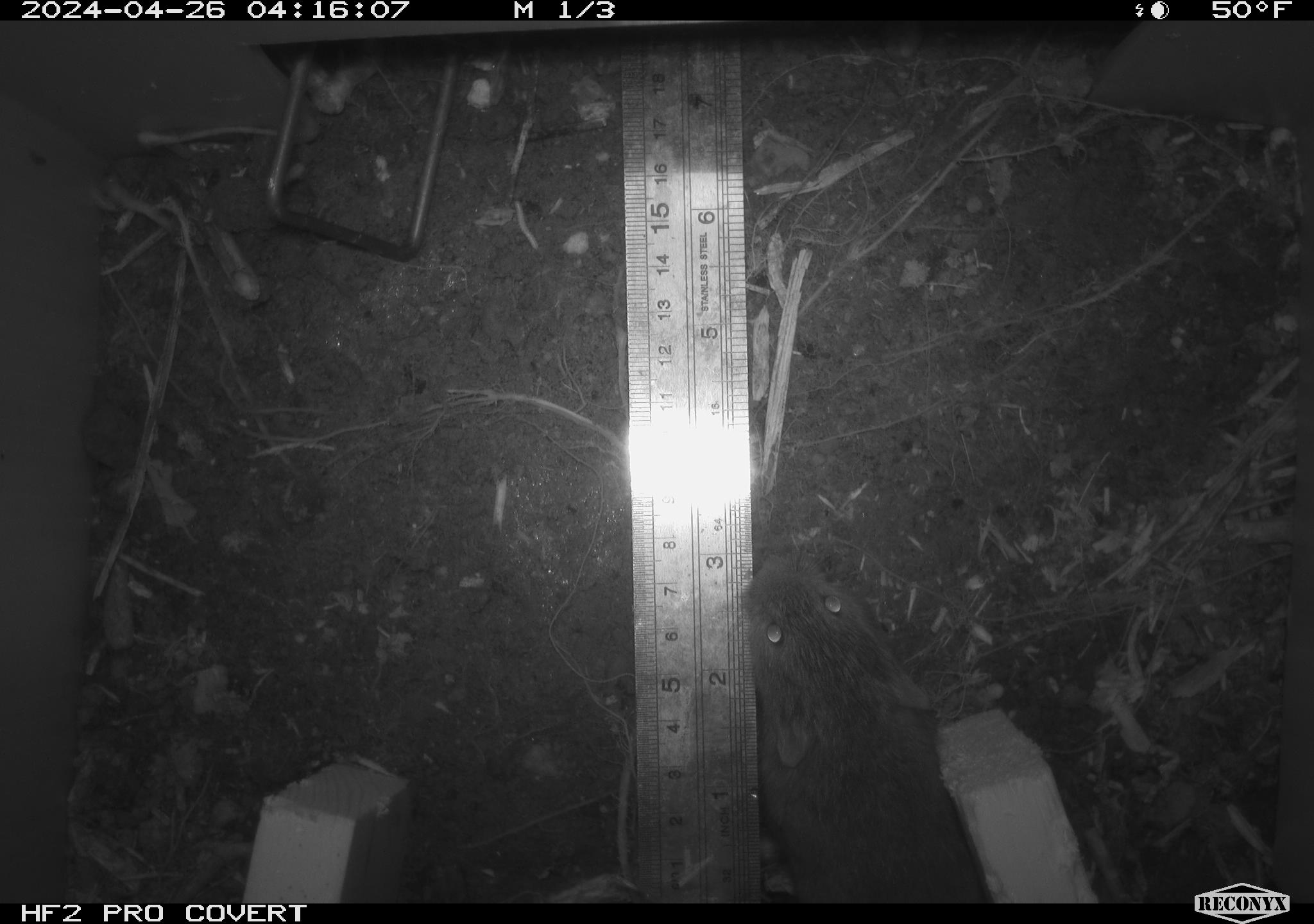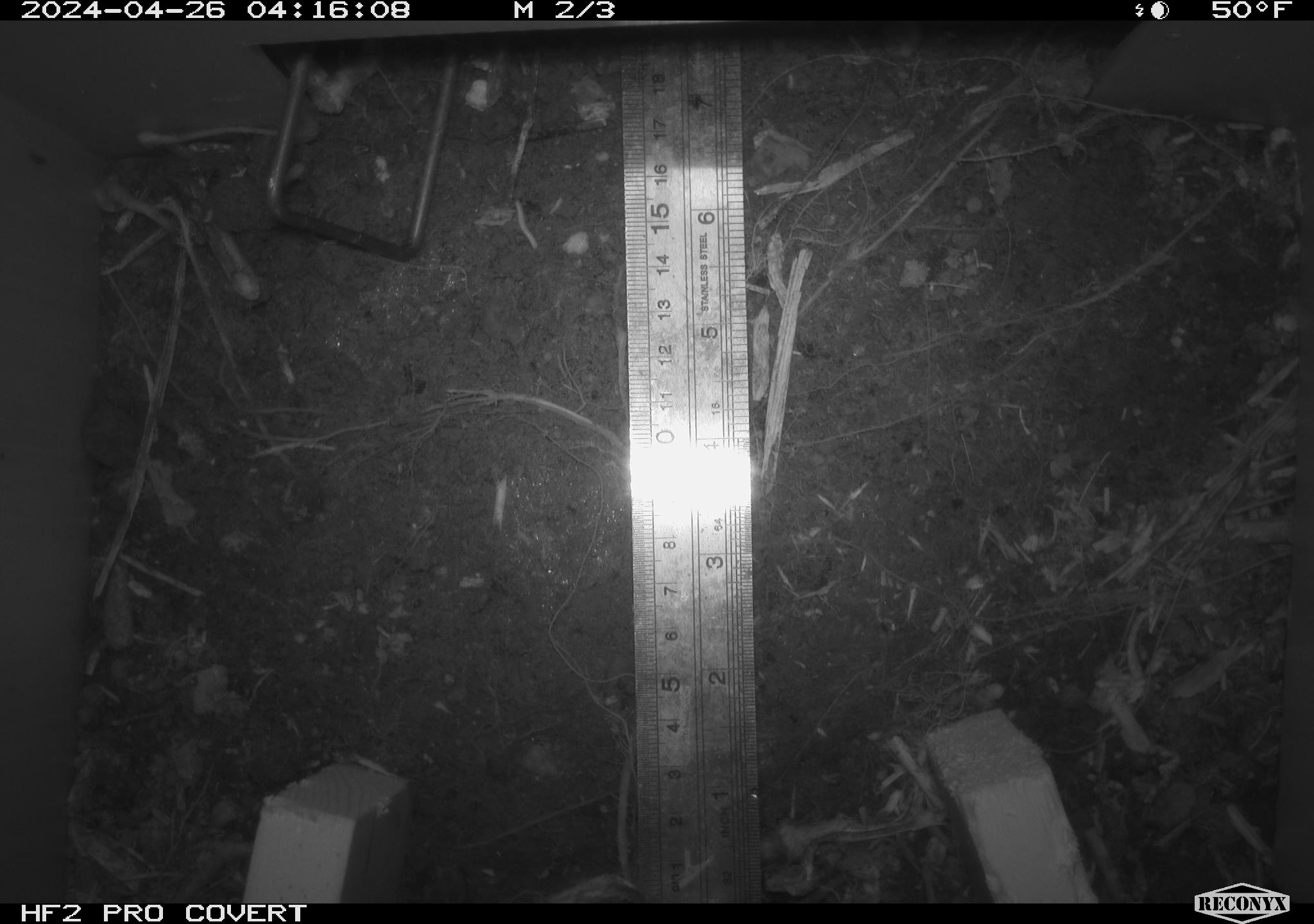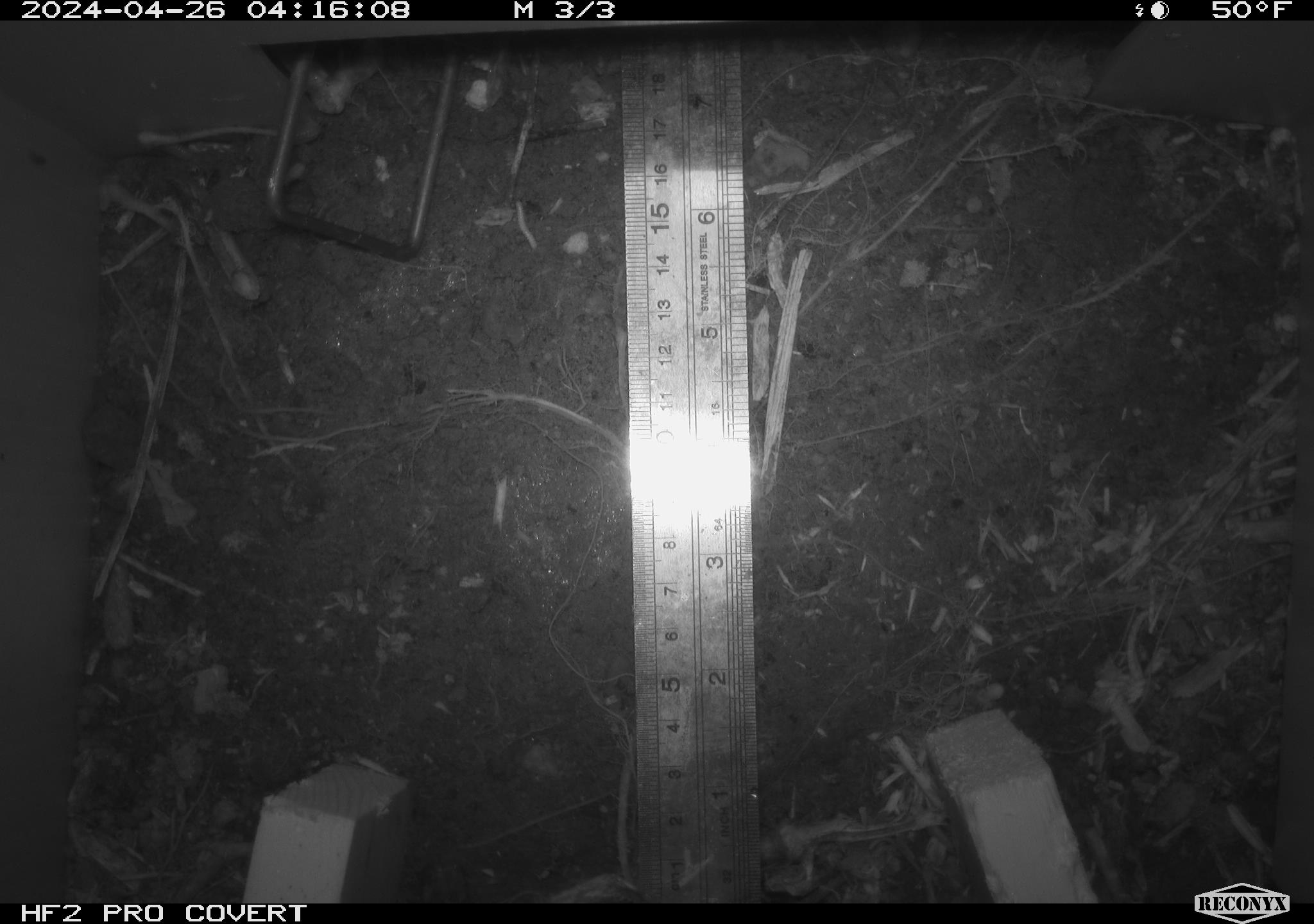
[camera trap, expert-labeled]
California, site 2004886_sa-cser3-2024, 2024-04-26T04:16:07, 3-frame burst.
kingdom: Animalia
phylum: Chordata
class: Mammalia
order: Rodentia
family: Cricetidae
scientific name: Cricetidae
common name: hamsters, voles, lemmings, and allies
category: cricetidae family